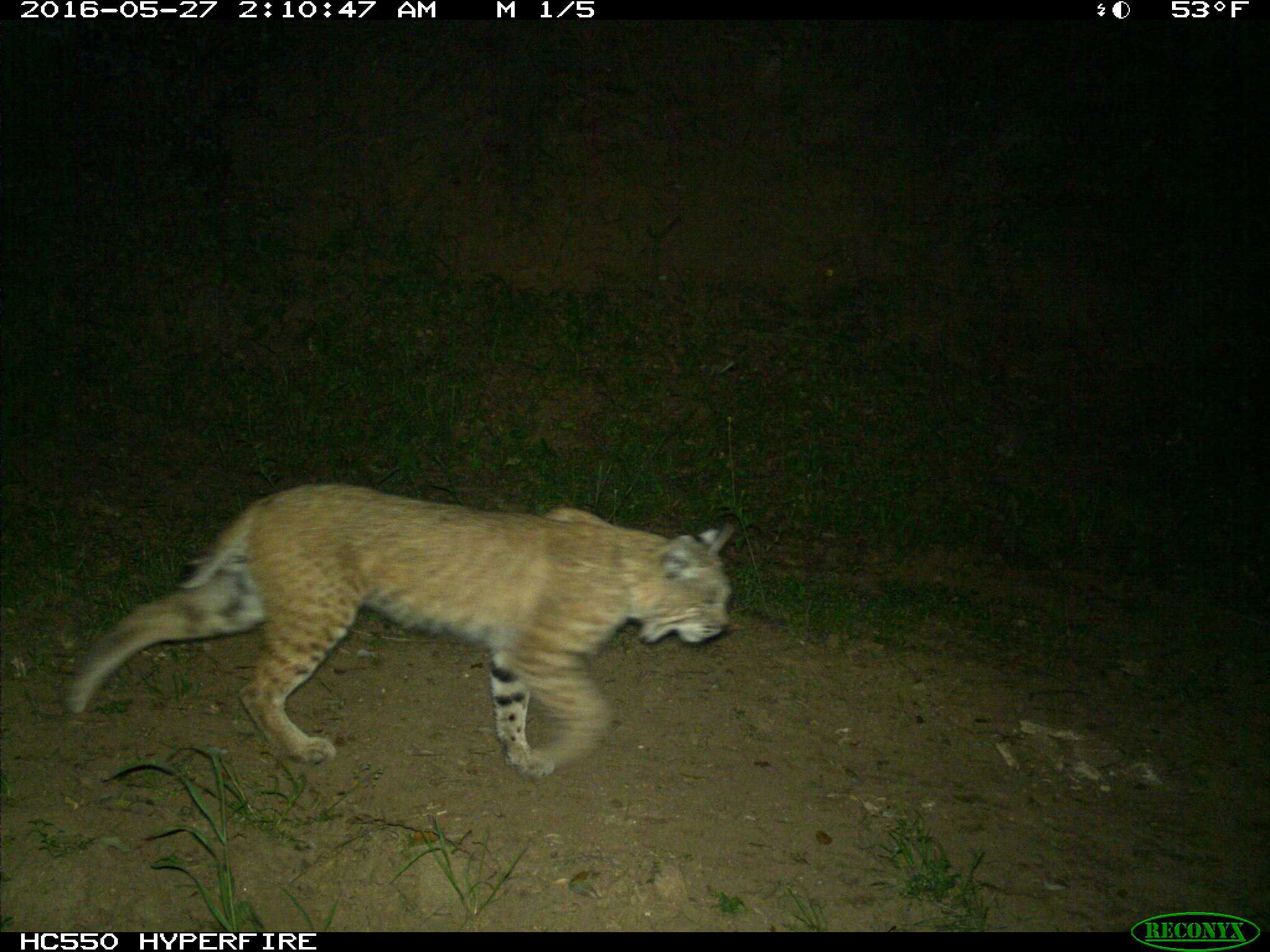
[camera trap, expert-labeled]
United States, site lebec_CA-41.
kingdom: Animalia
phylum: Chordata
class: Mammalia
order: Carnivora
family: Felidae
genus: Lynx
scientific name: Lynx rufus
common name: bobcat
Lynx rufus (bobcat).